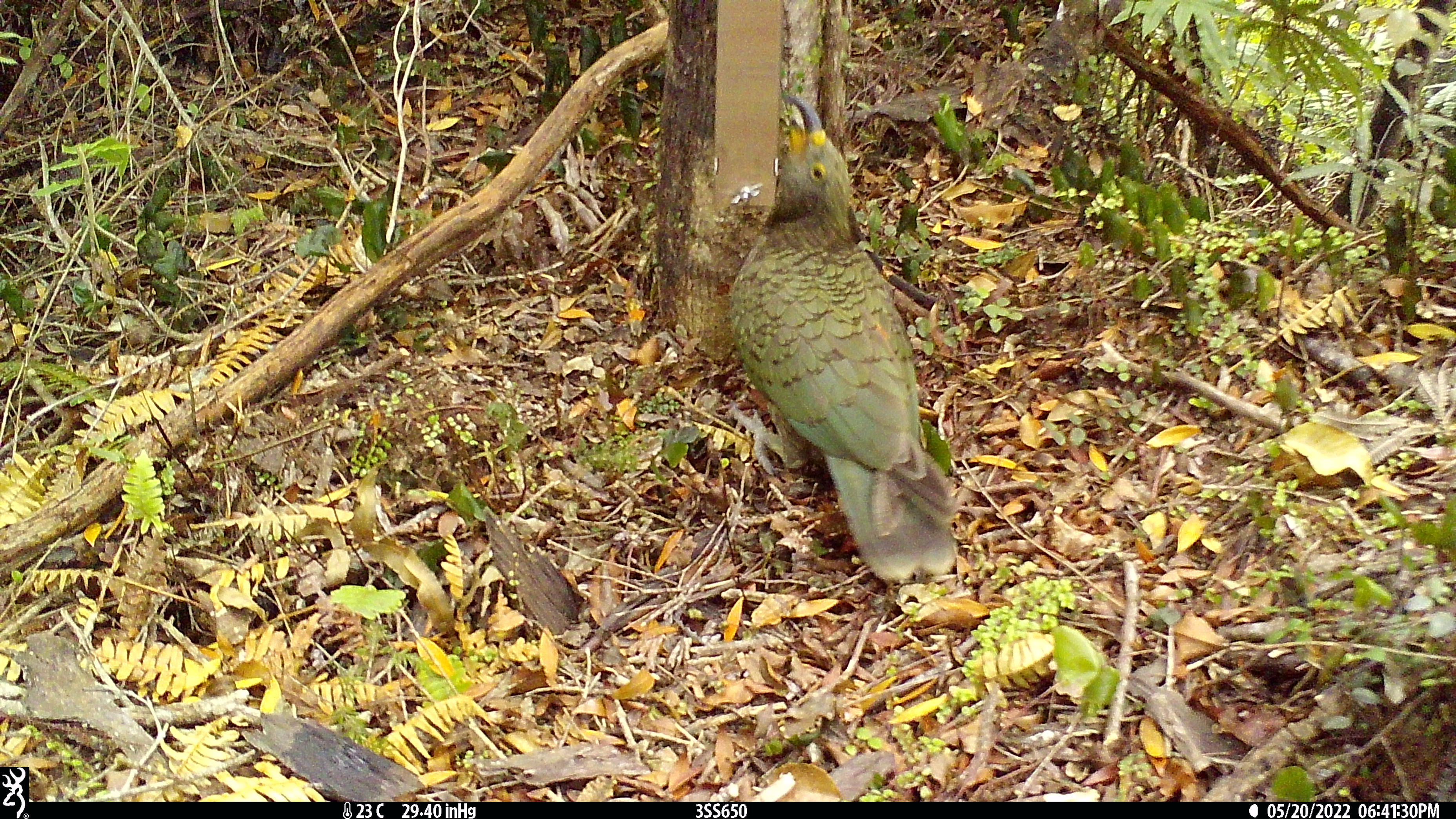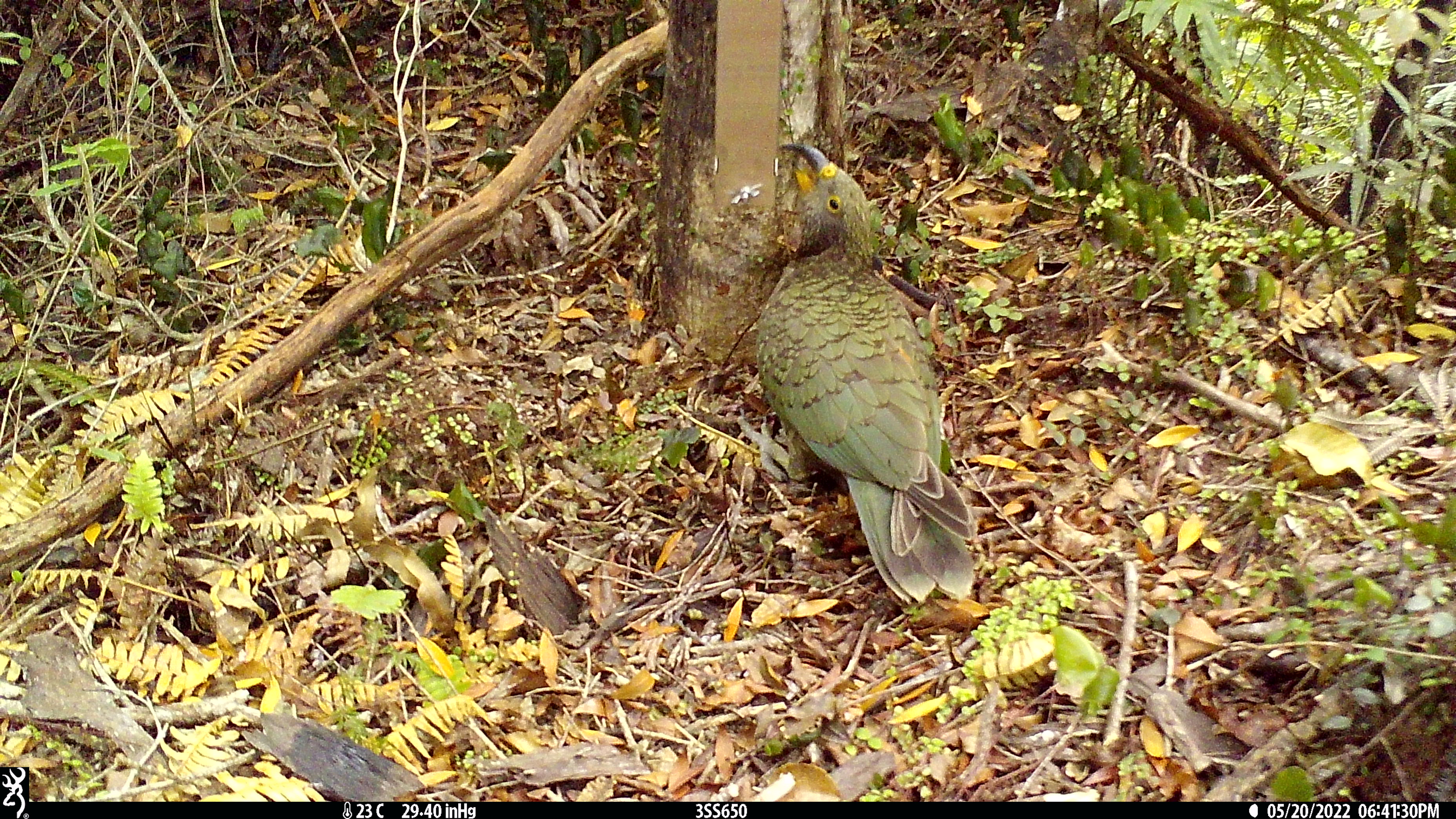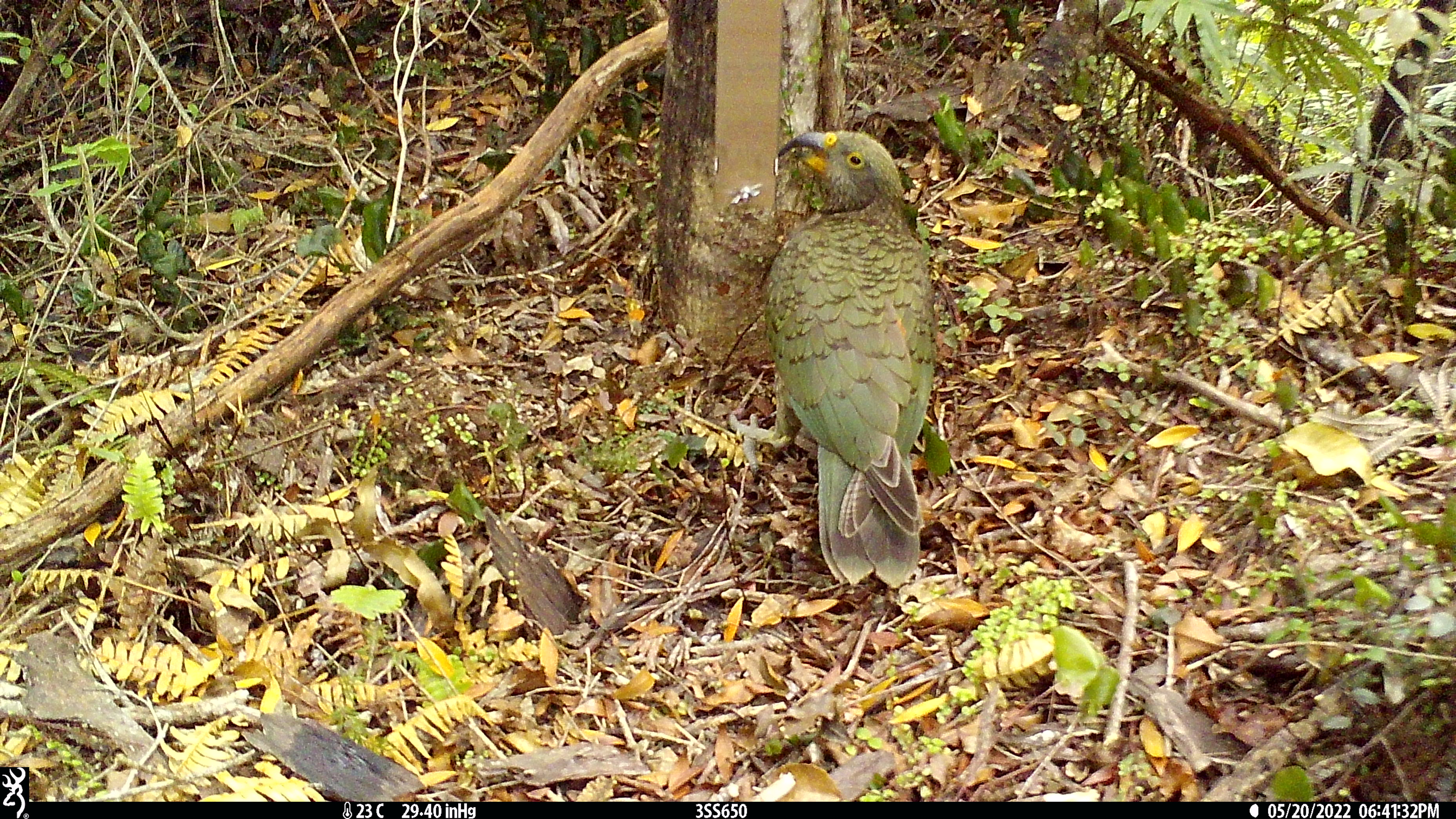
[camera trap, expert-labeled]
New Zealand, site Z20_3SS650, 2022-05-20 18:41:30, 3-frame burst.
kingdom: Animalia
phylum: Chordata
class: Aves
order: Psittaciformes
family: Strigopidae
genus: Nestor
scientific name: Nestor notabilis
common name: kea